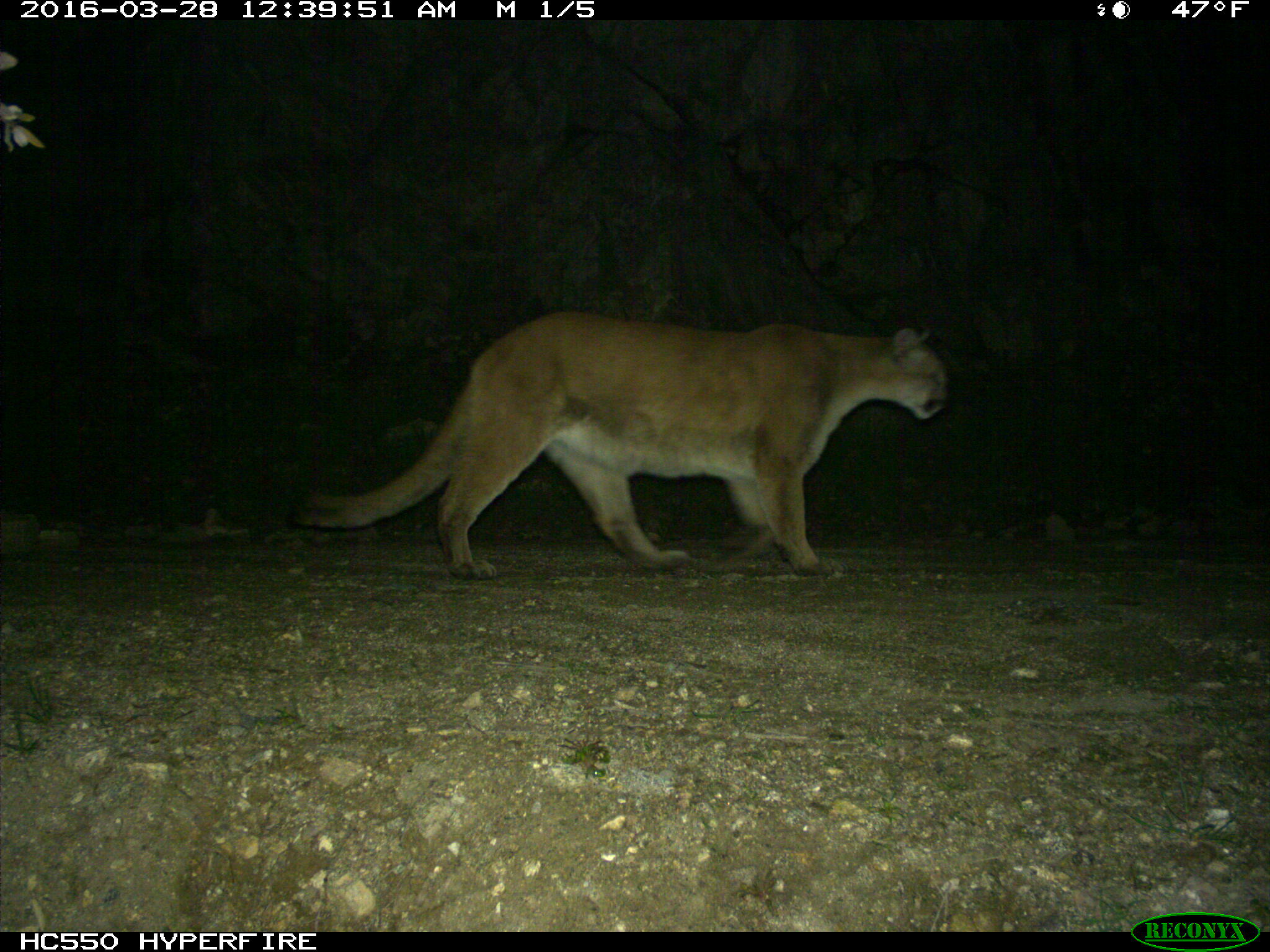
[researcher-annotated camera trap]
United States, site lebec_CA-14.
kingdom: Animalia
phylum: Chordata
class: Mammalia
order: Carnivora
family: Felidae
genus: Puma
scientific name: Puma concolor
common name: mountain lion